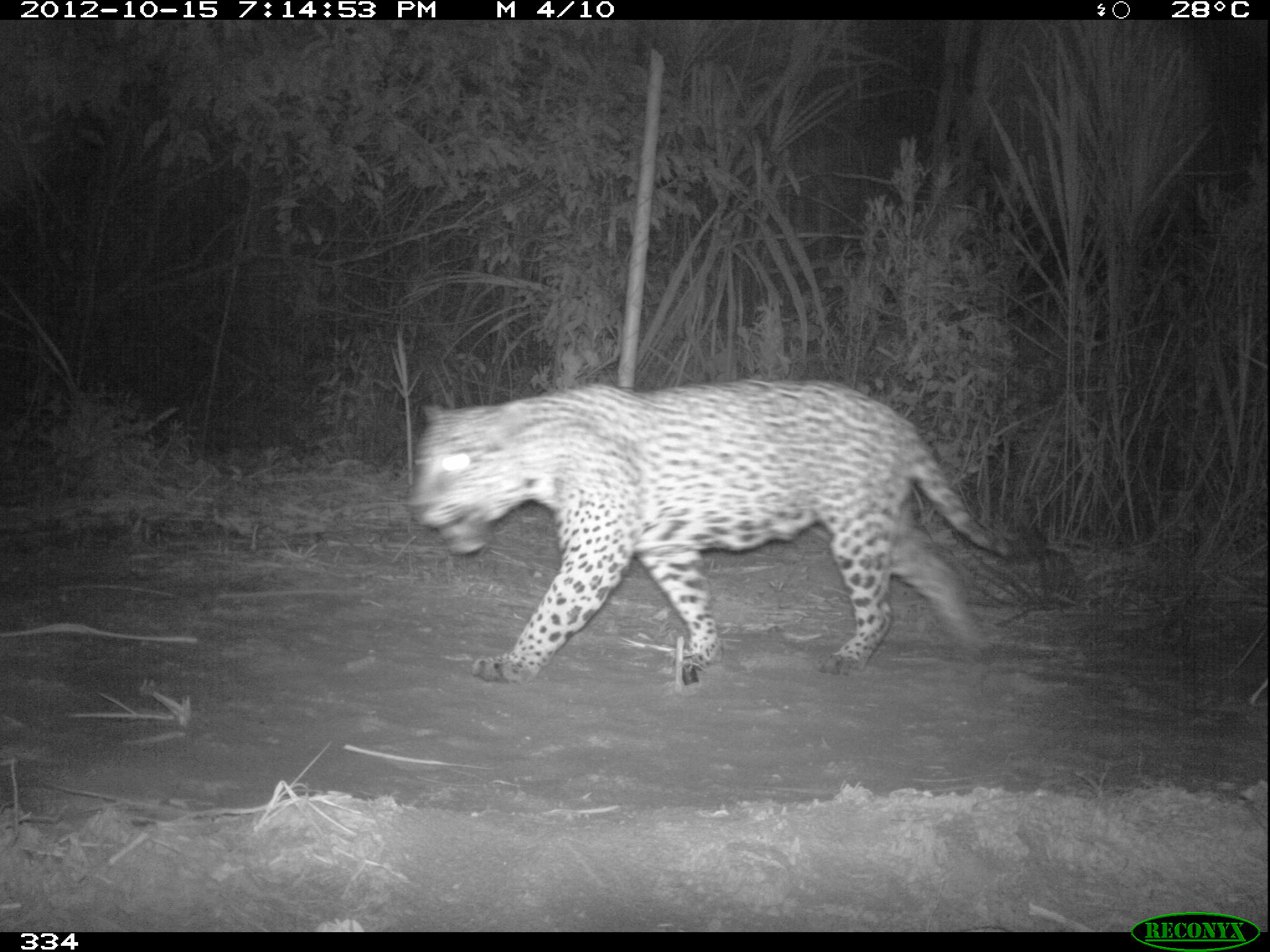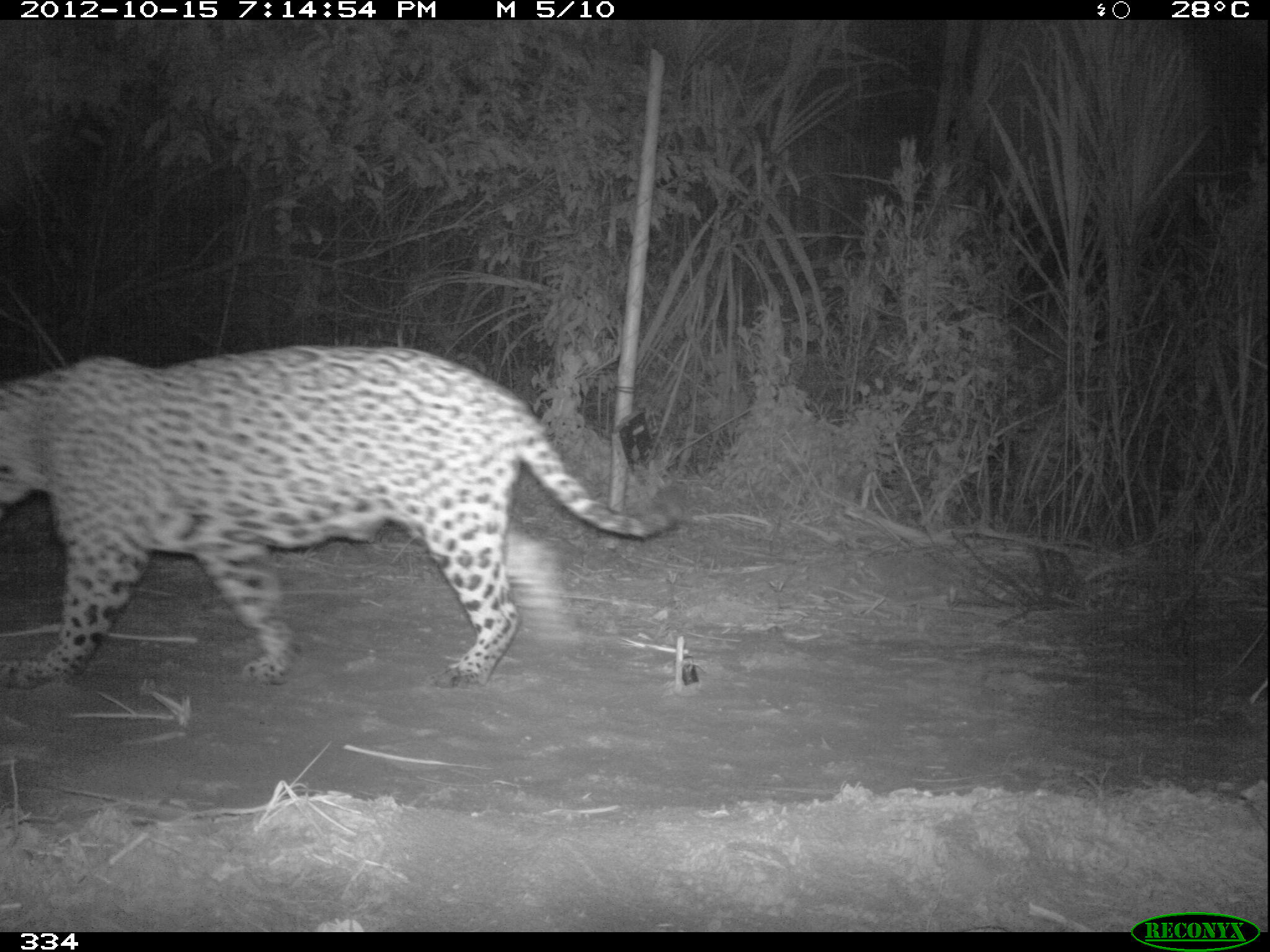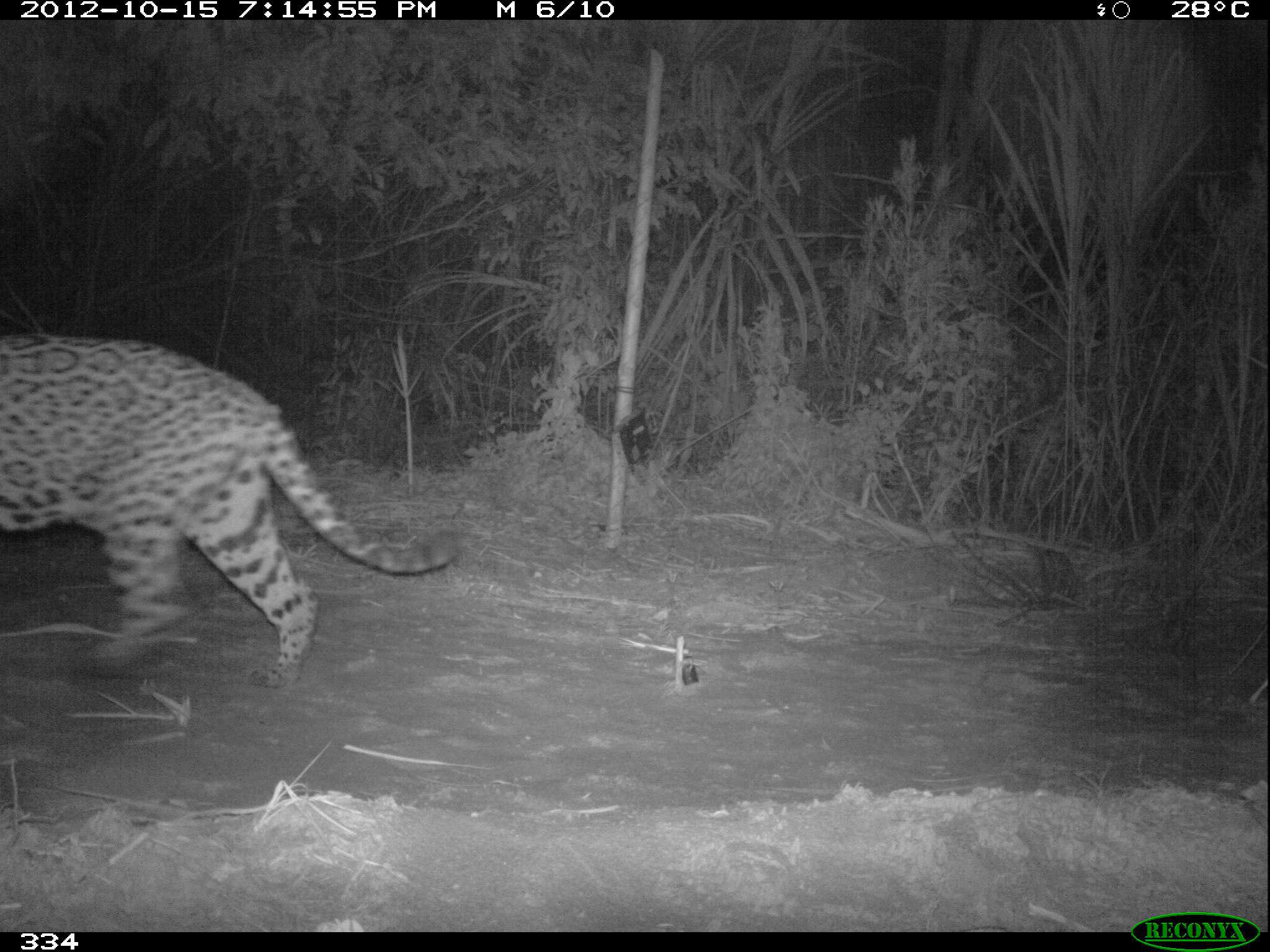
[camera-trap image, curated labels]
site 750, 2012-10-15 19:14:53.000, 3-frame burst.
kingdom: Animalia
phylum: Chordata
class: Mammalia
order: Carnivora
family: Felidae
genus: Panthera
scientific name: Panthera onca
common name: jaguar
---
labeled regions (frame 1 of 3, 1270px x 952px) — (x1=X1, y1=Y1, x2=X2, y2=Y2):
panthera onca: (x1=408, y1=375, x2=1049, y2=680)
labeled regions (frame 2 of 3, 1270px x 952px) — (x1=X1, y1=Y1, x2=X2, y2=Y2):
panthera onca: (x1=0, y1=346, x2=685, y2=687)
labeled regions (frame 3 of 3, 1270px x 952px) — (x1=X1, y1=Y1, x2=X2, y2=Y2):
panthera onca: (x1=0, y1=333, x2=462, y2=684)